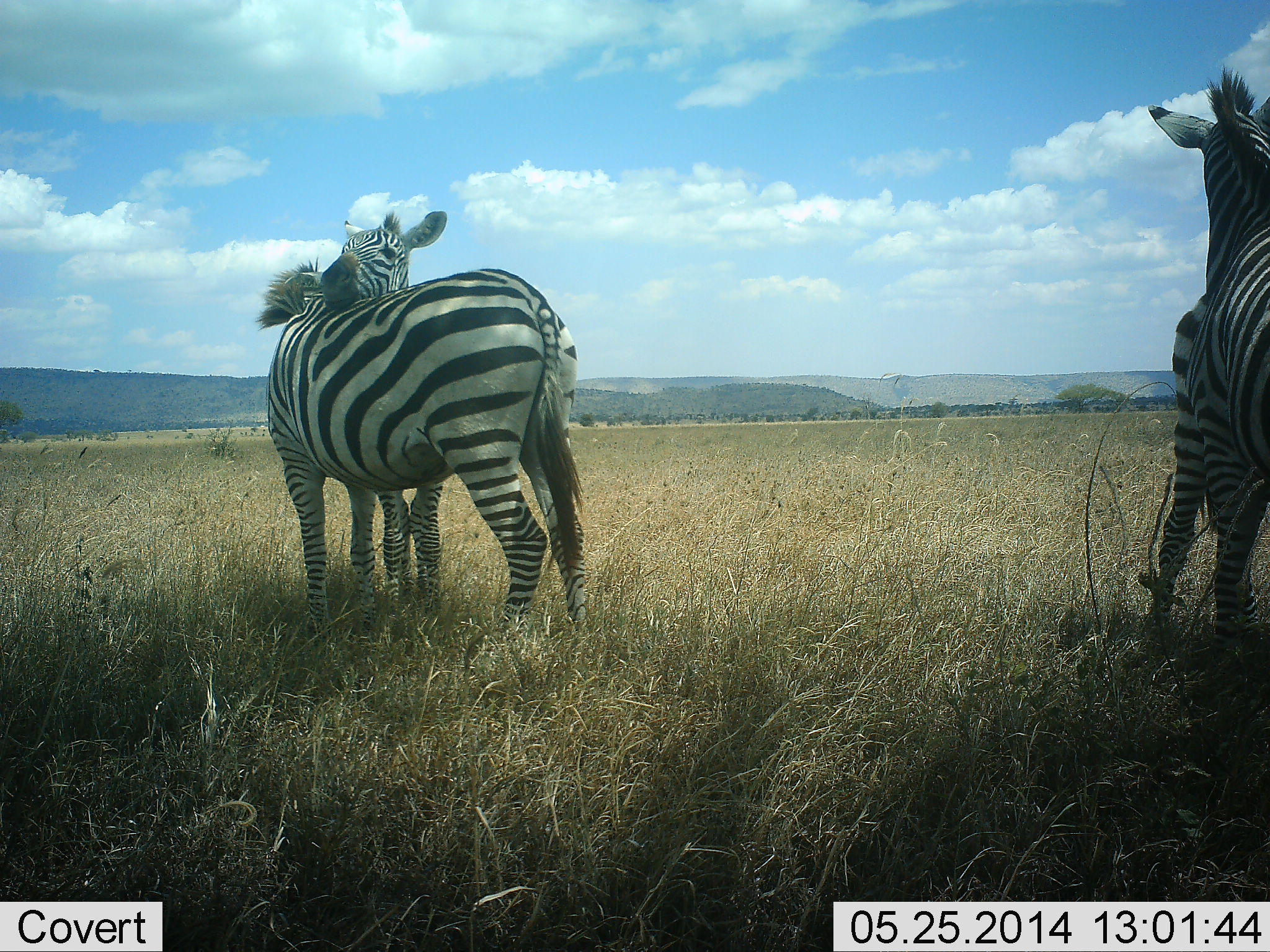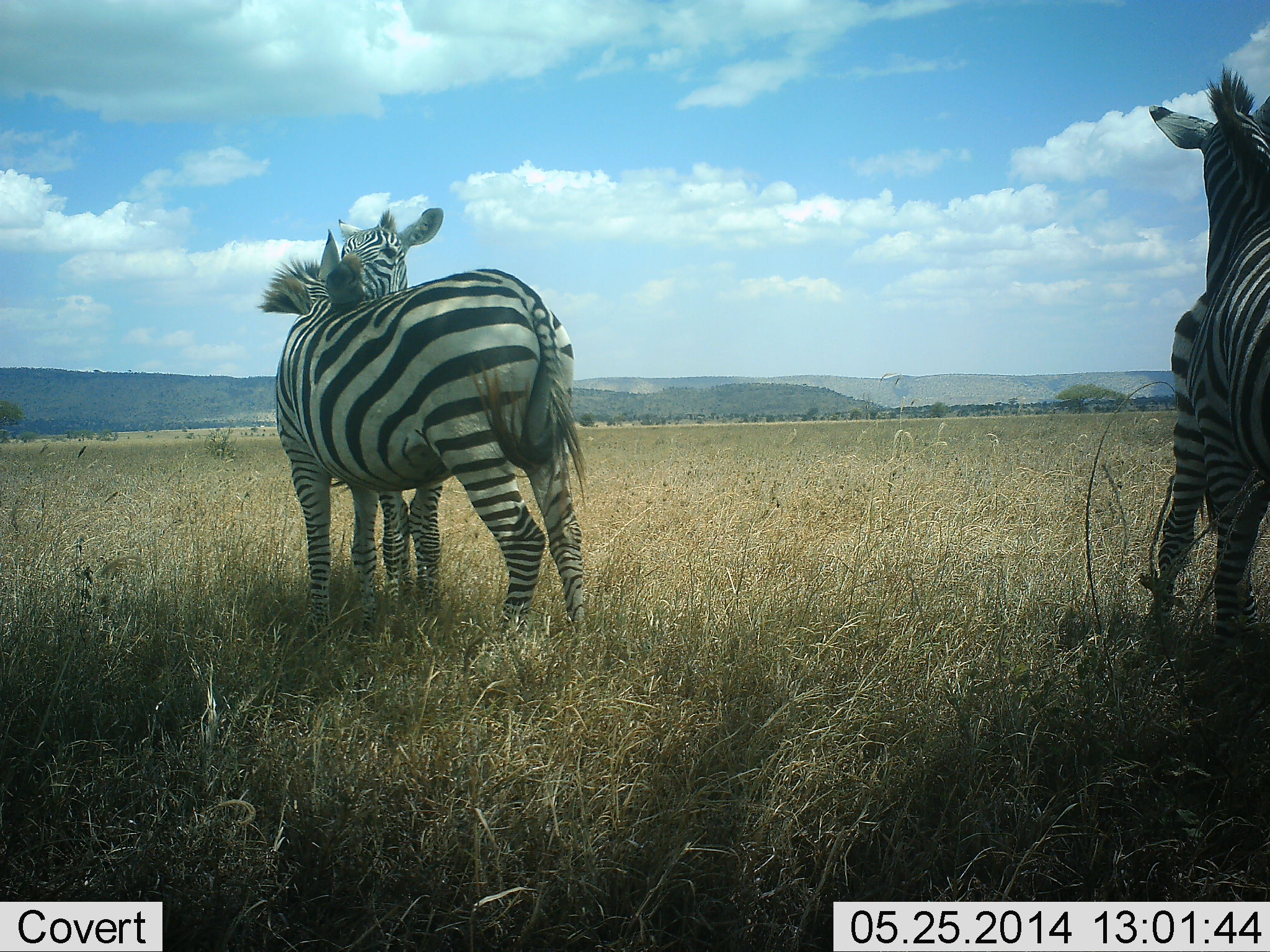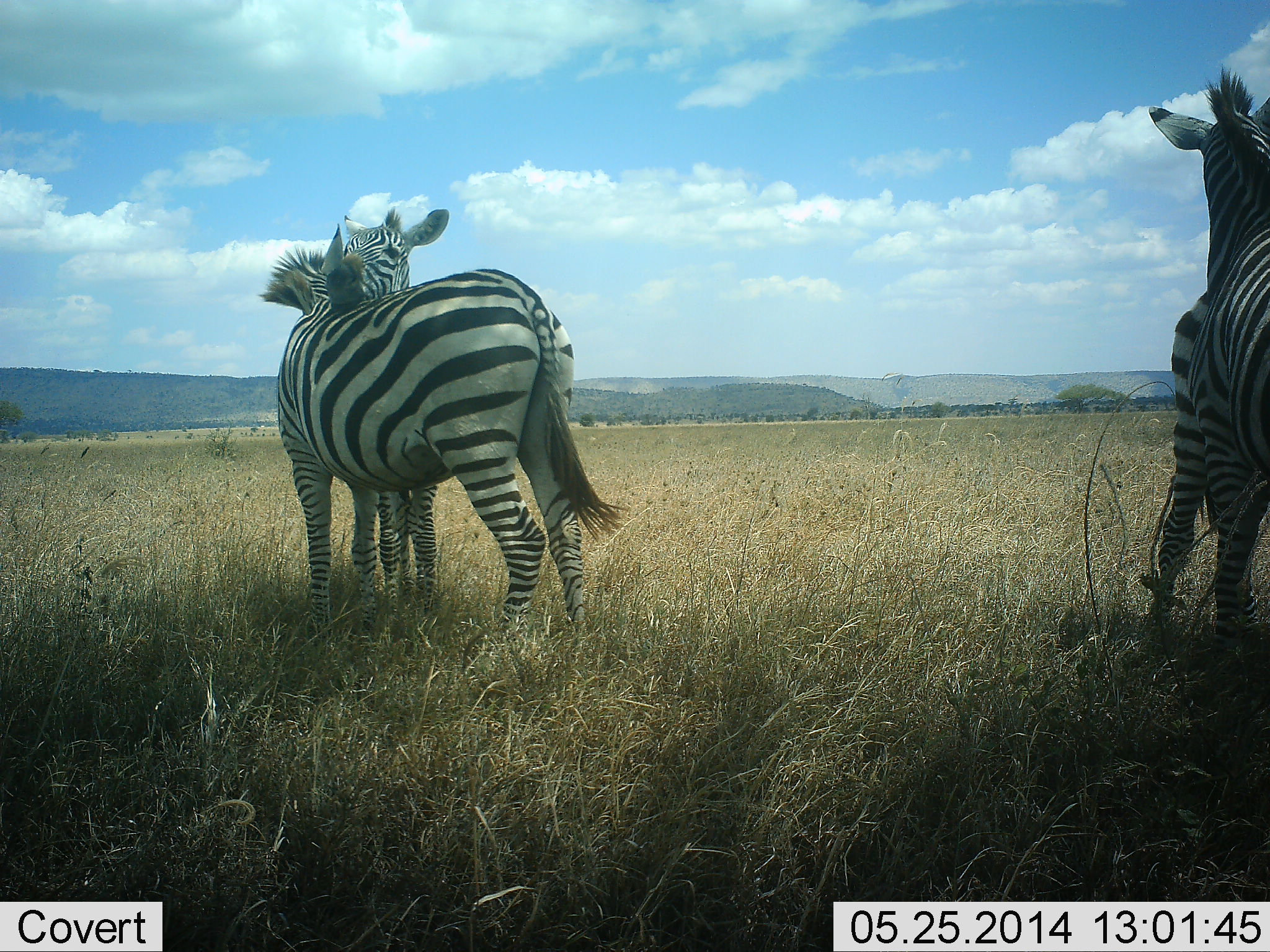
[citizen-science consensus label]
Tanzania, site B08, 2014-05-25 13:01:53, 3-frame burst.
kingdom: Animalia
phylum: Chordata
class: Mammalia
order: Perissodactyla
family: Equidae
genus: Equus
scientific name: Equus quagga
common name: plains zebra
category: zebra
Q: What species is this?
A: Zebra (plains zebra) (Equus quagga).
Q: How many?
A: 4.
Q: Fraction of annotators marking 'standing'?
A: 60%.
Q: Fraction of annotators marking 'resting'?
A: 0%.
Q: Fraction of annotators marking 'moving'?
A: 0%.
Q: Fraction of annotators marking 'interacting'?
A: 90%.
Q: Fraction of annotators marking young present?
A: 0%.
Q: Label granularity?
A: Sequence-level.